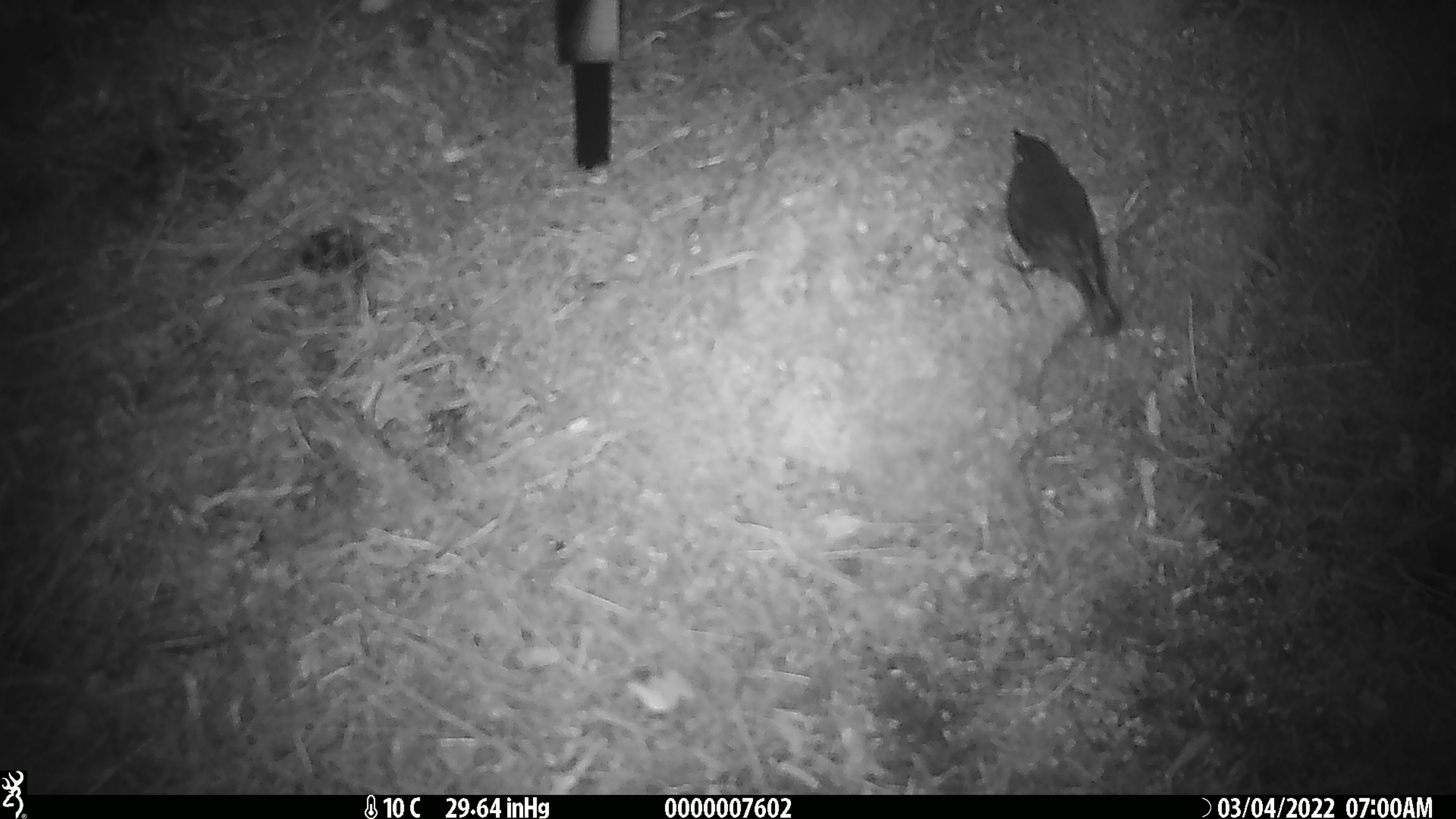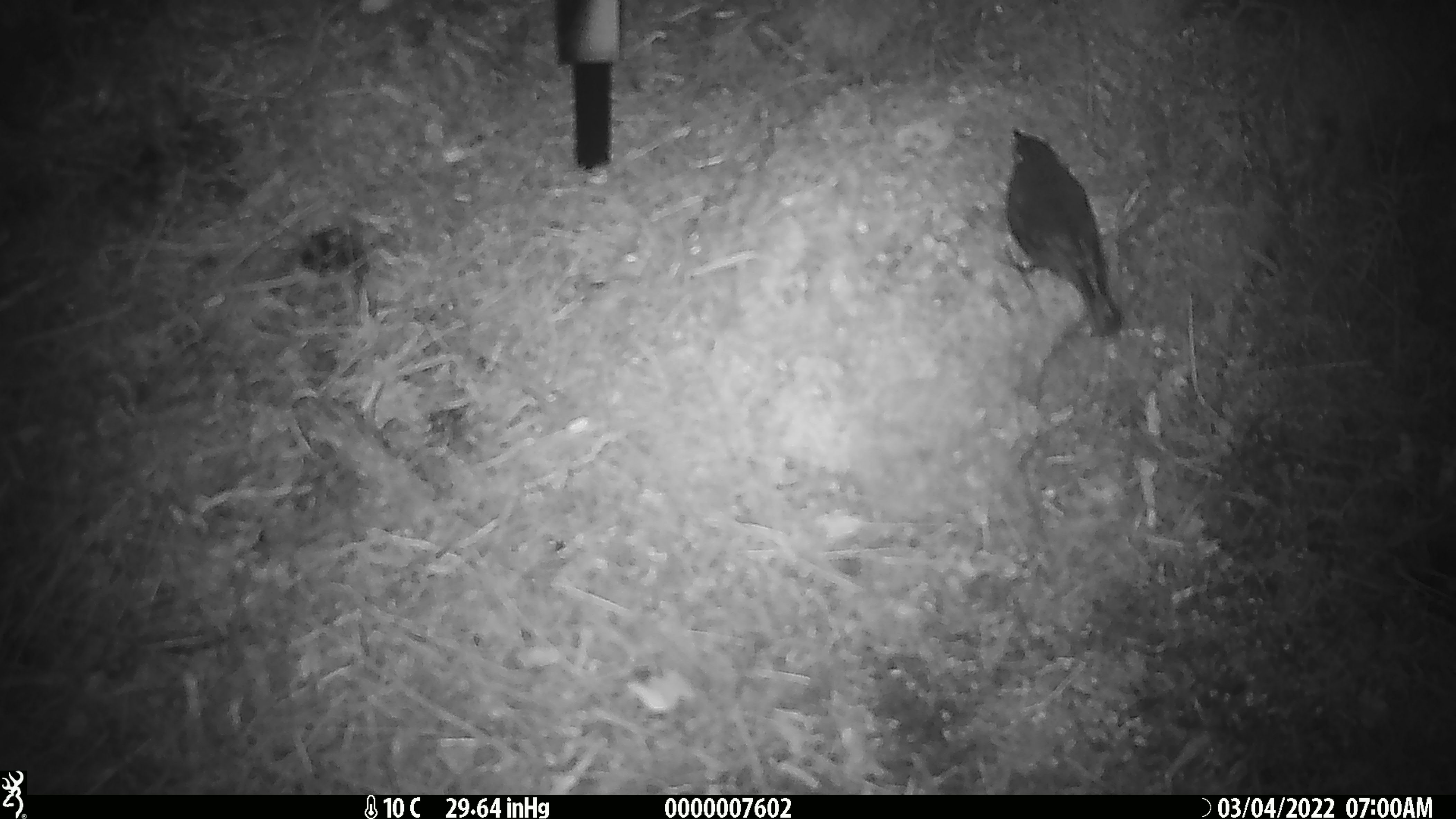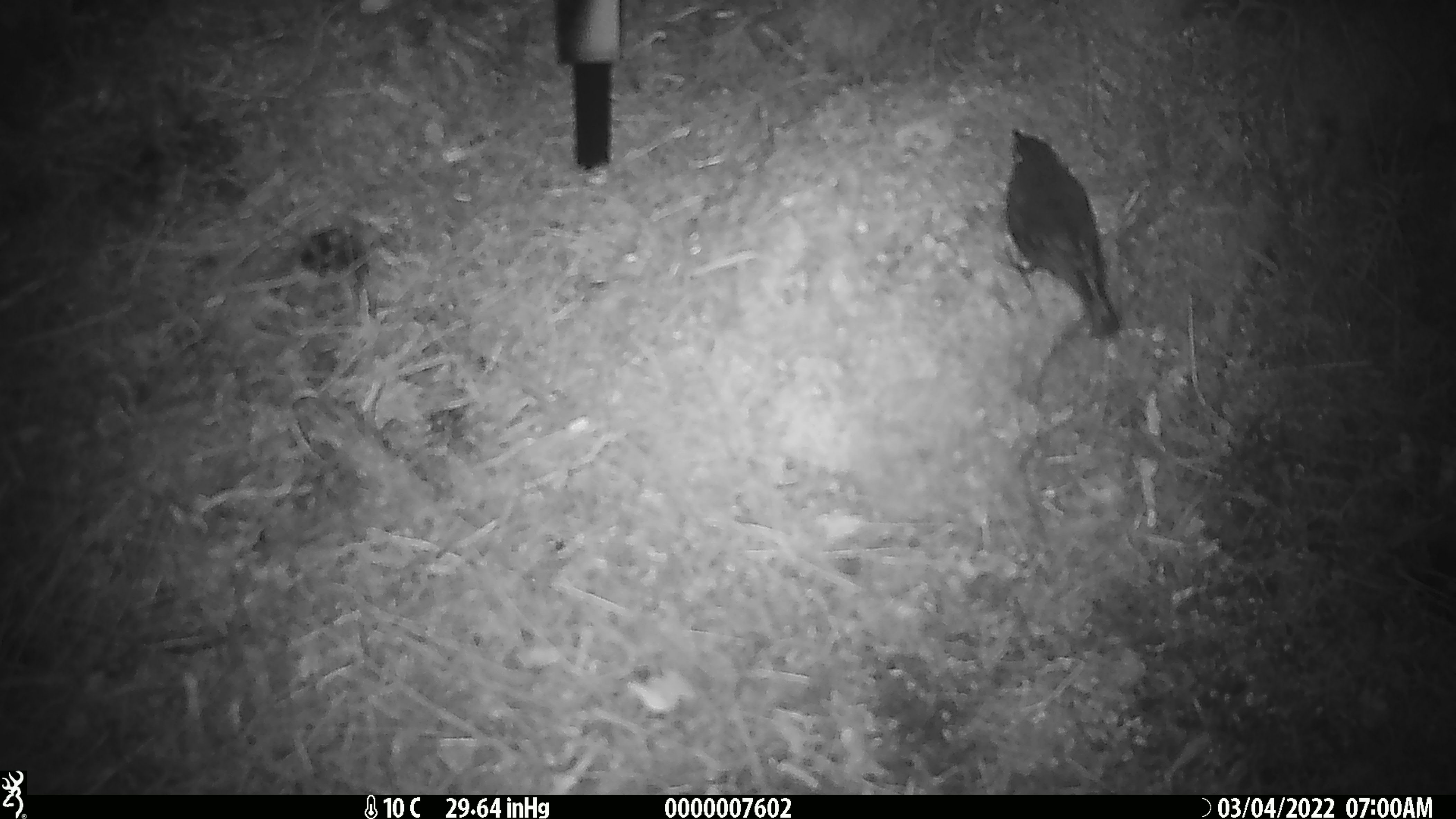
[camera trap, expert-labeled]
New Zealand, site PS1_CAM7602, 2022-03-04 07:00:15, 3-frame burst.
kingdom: Animalia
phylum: Chordata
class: Aves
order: Passeriformes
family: Petroicidae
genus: Petroica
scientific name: Petroica australis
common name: new zealand robin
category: robin